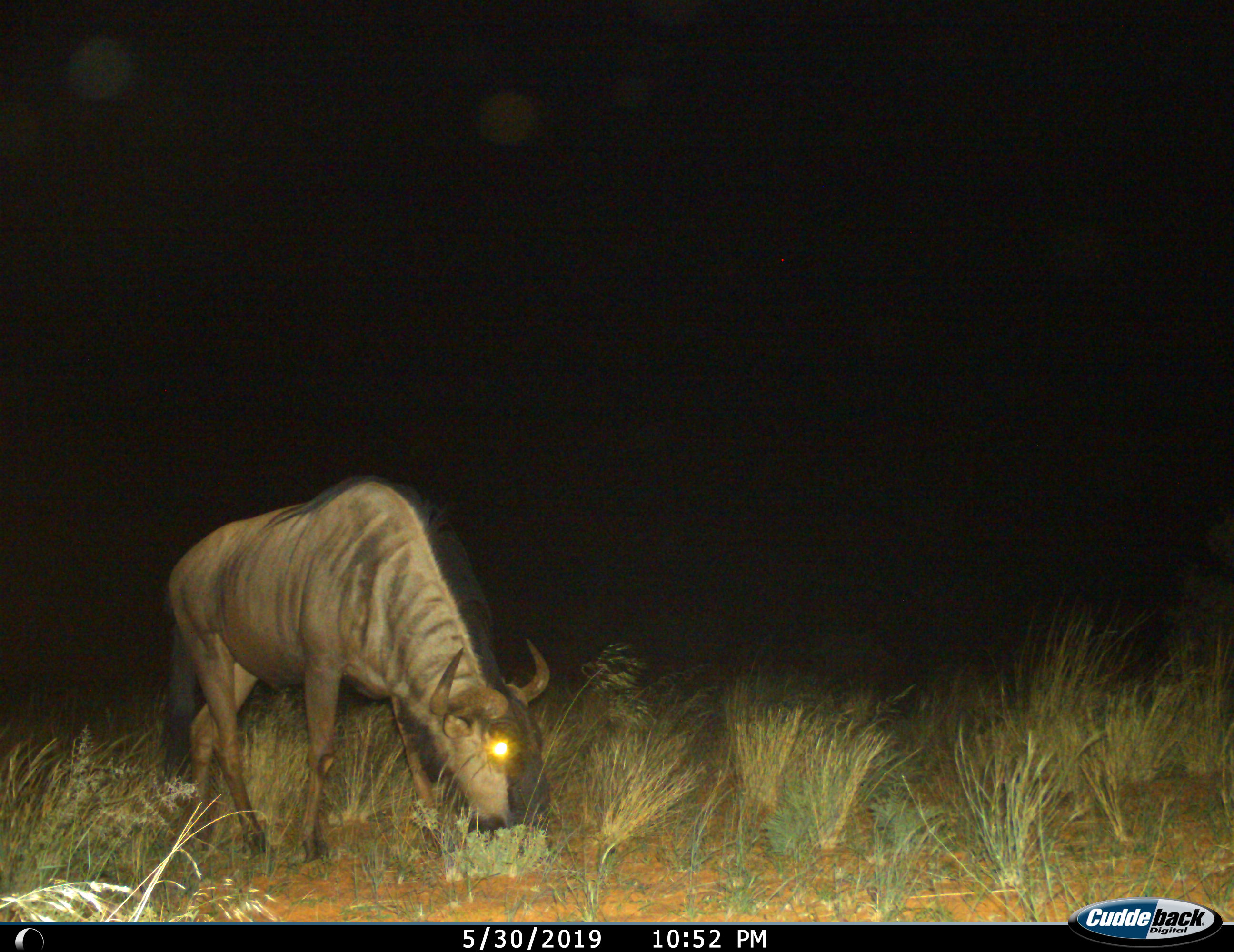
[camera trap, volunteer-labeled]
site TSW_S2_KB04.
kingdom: Animalia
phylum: Chordata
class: Mammalia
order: Artiodactyla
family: Bovidae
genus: Connochaetes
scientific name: Connochaetes taurinus taurinus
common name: blue wildebeest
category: wildebeestblue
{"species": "wildebeestblue (blue wildebeest) (Connochaetes taurinus taurinus)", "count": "1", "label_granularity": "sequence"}